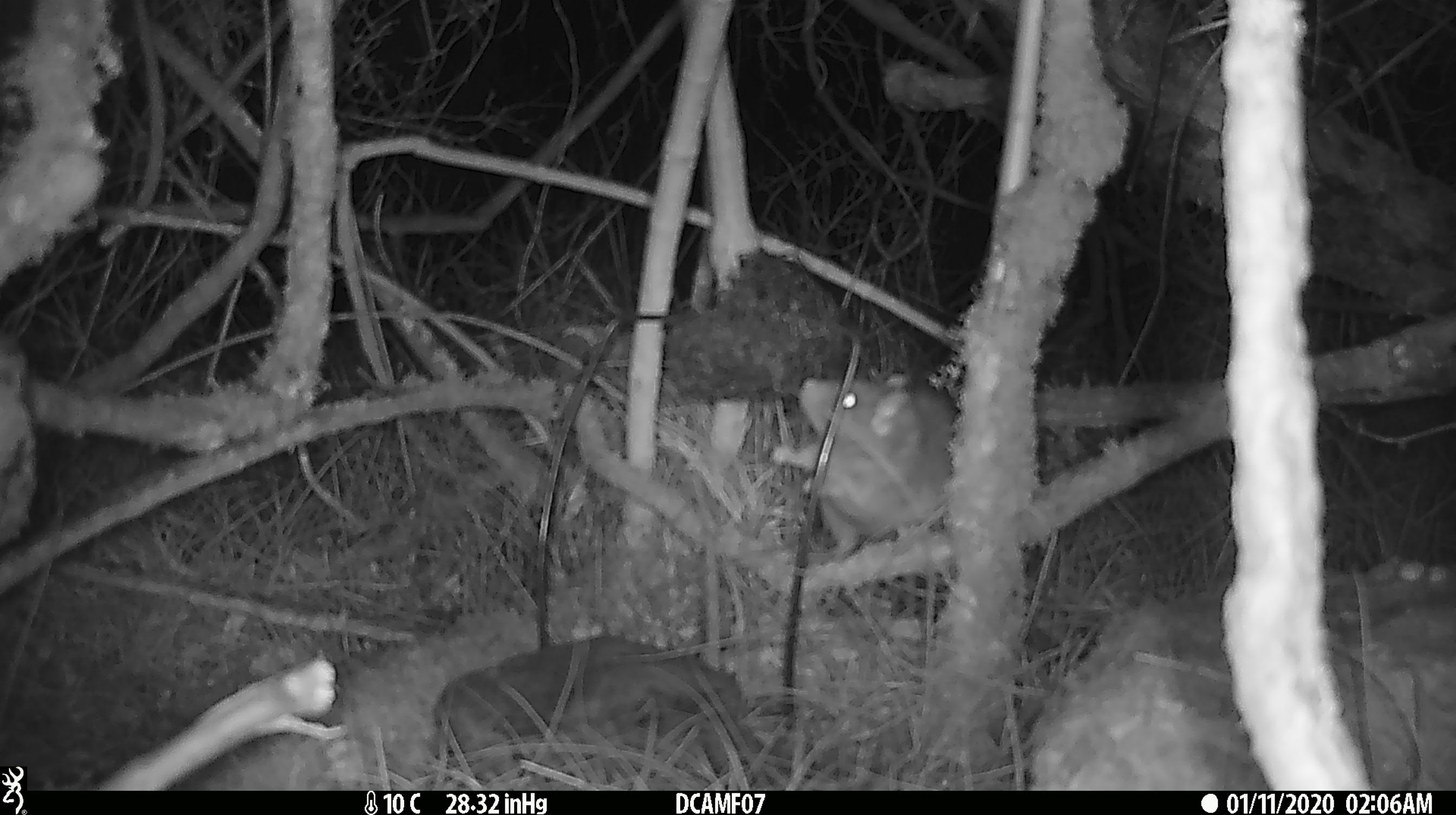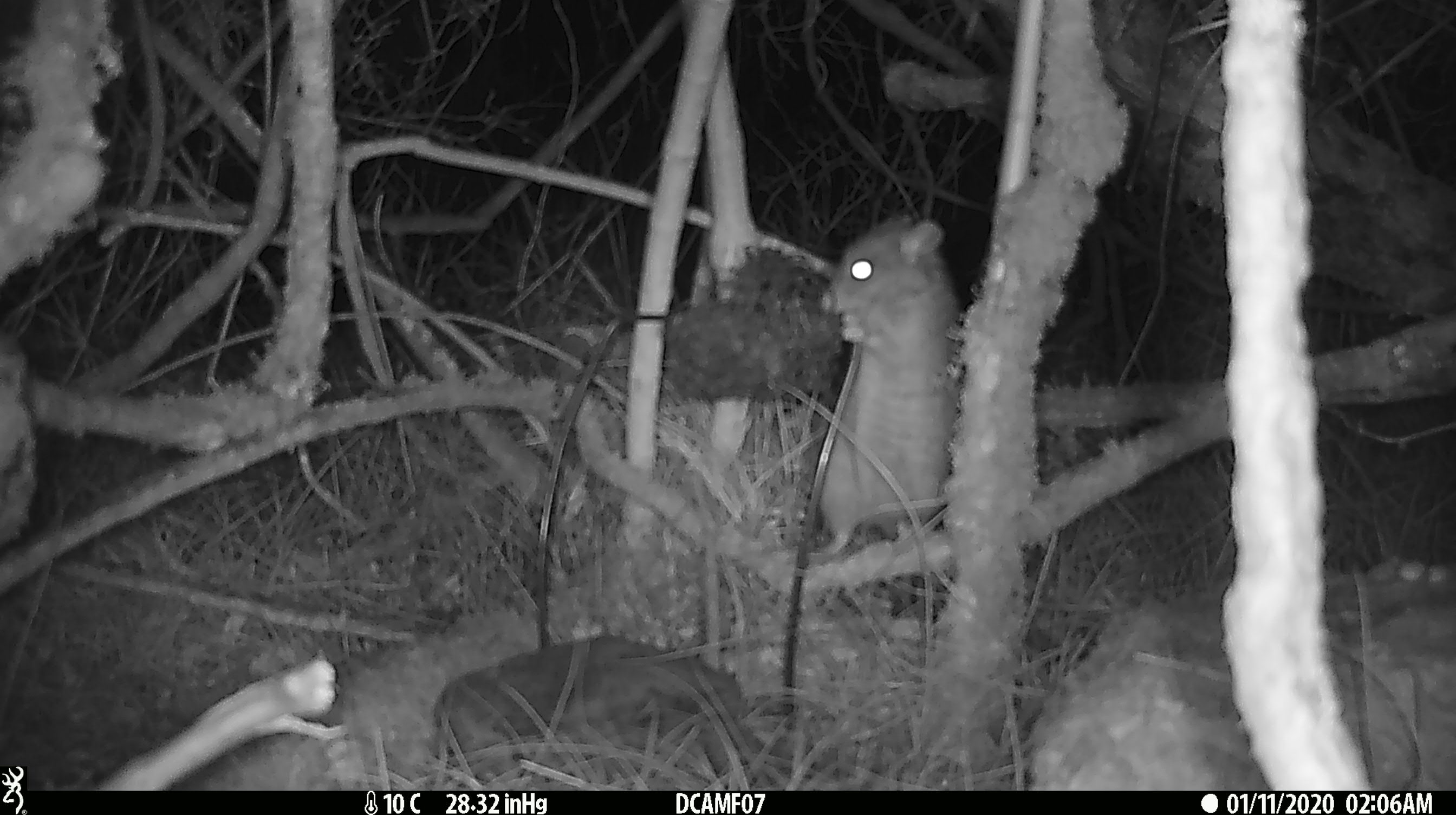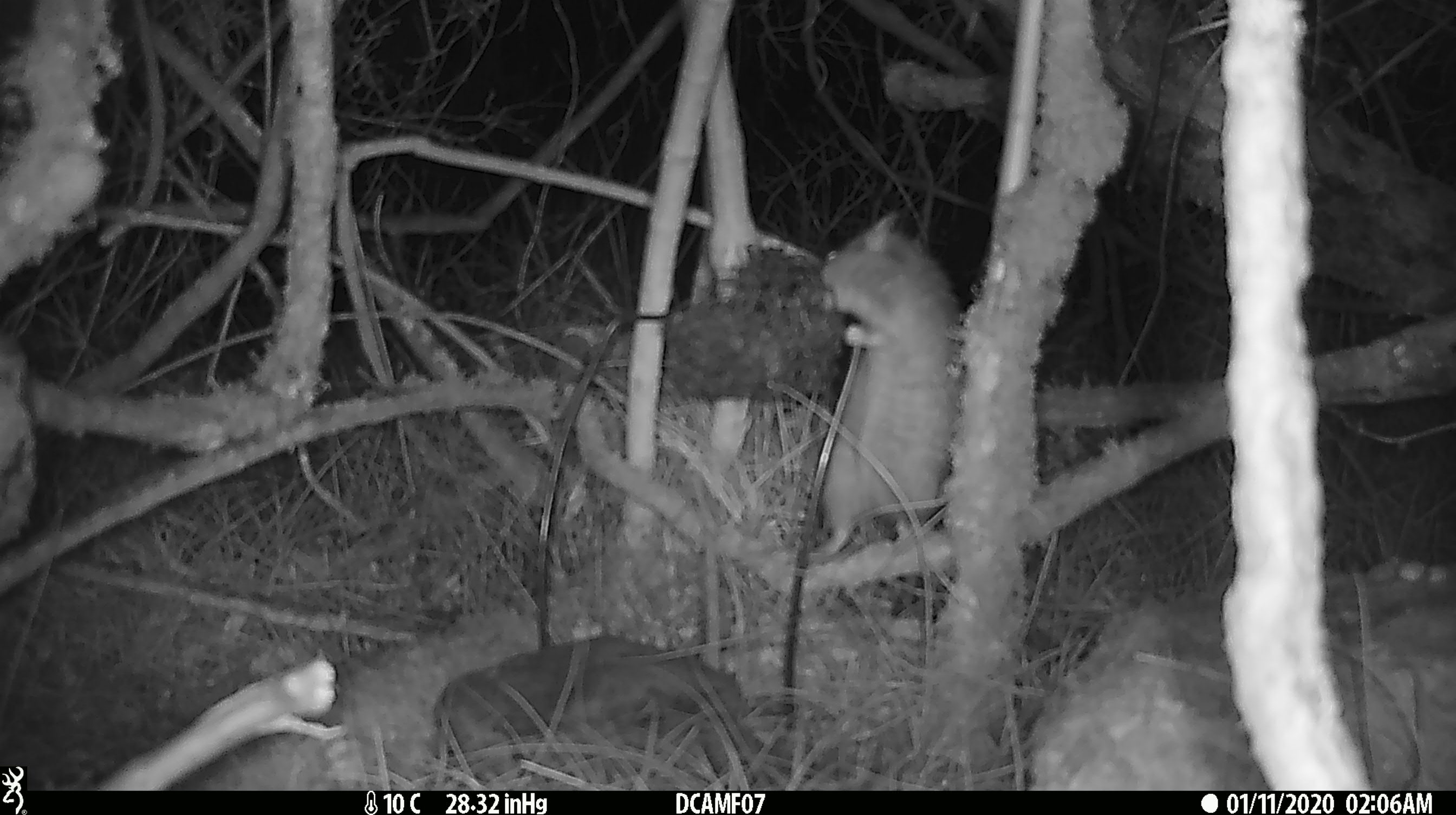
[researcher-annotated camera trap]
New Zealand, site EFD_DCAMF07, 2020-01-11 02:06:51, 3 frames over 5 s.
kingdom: Animalia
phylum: Chordata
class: Mammalia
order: Rodentia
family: Muridae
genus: Rattus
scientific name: Rattus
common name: rat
Rat (Rattus).